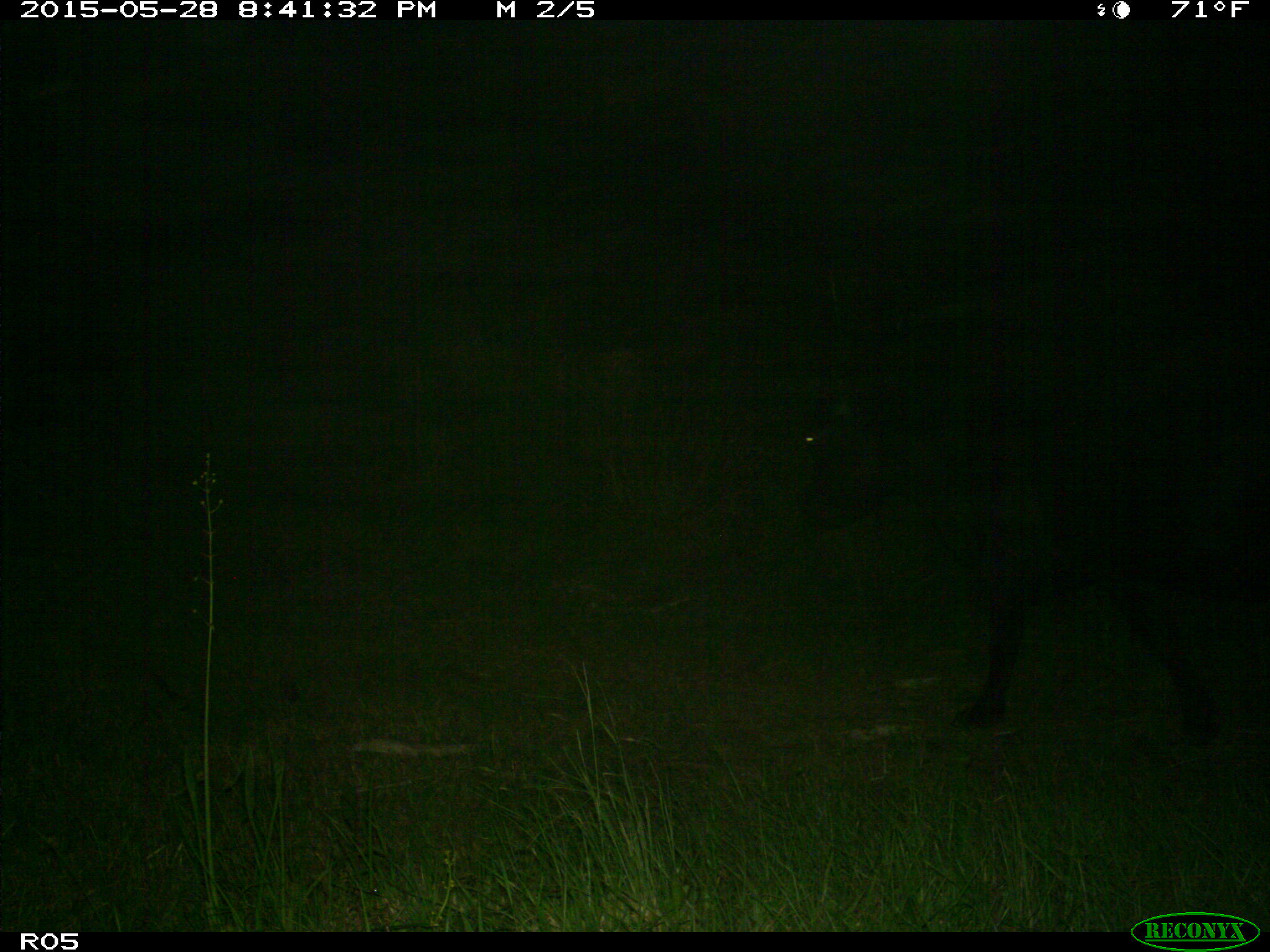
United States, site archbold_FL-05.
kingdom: Animalia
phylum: Chordata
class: Mammalia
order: Artiodactyla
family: Bovidae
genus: Bos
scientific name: Bos taurus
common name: domestic cow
Bos taurus (domestic cow).